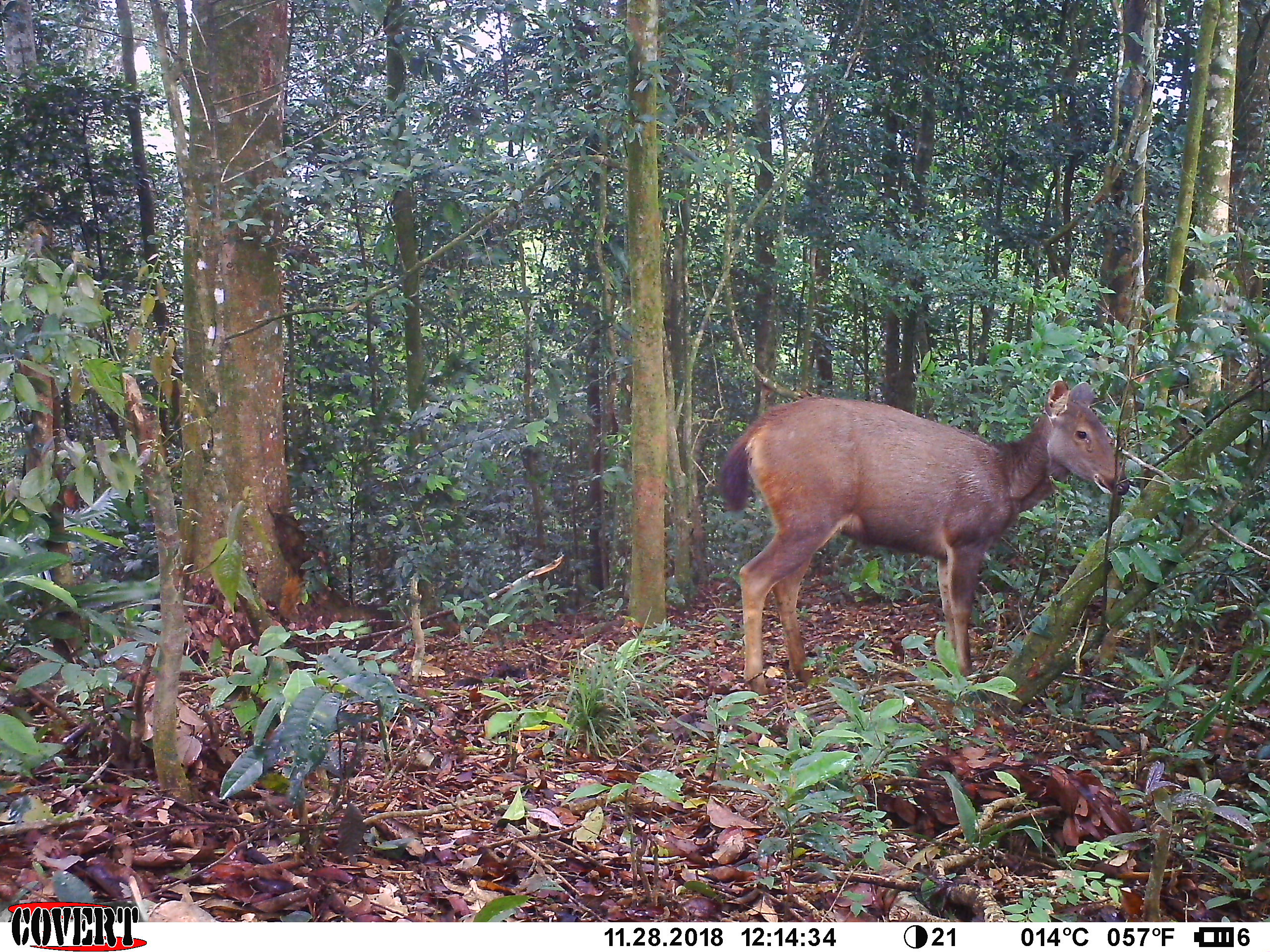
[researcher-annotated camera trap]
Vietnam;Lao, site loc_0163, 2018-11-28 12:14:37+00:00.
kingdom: Animalia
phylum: Chordata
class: Mammalia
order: Artiodactyla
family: Cervidae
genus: Rusa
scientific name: Rusa unicolor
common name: sambar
Sambar (Rusa unicolor). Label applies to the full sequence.